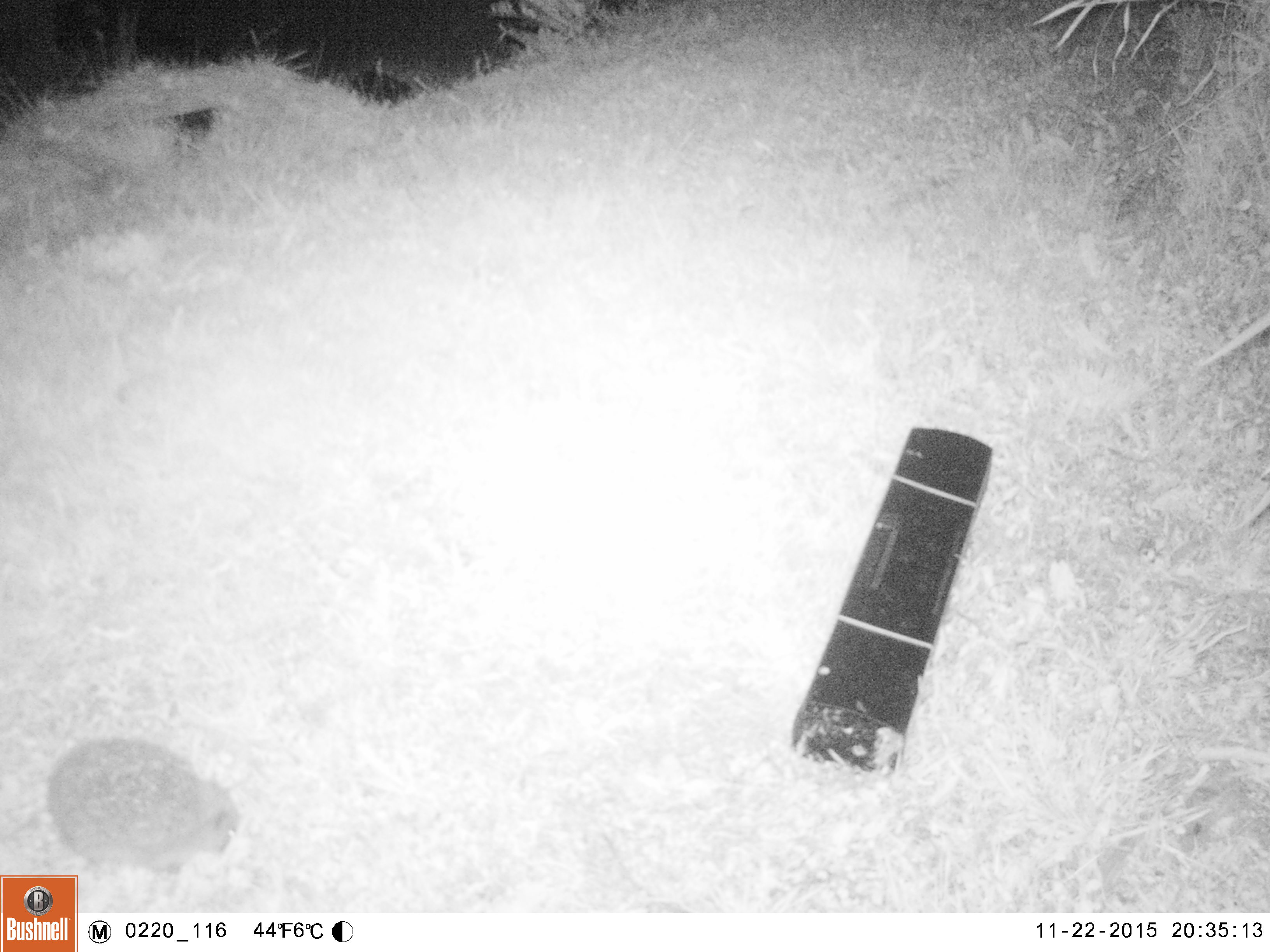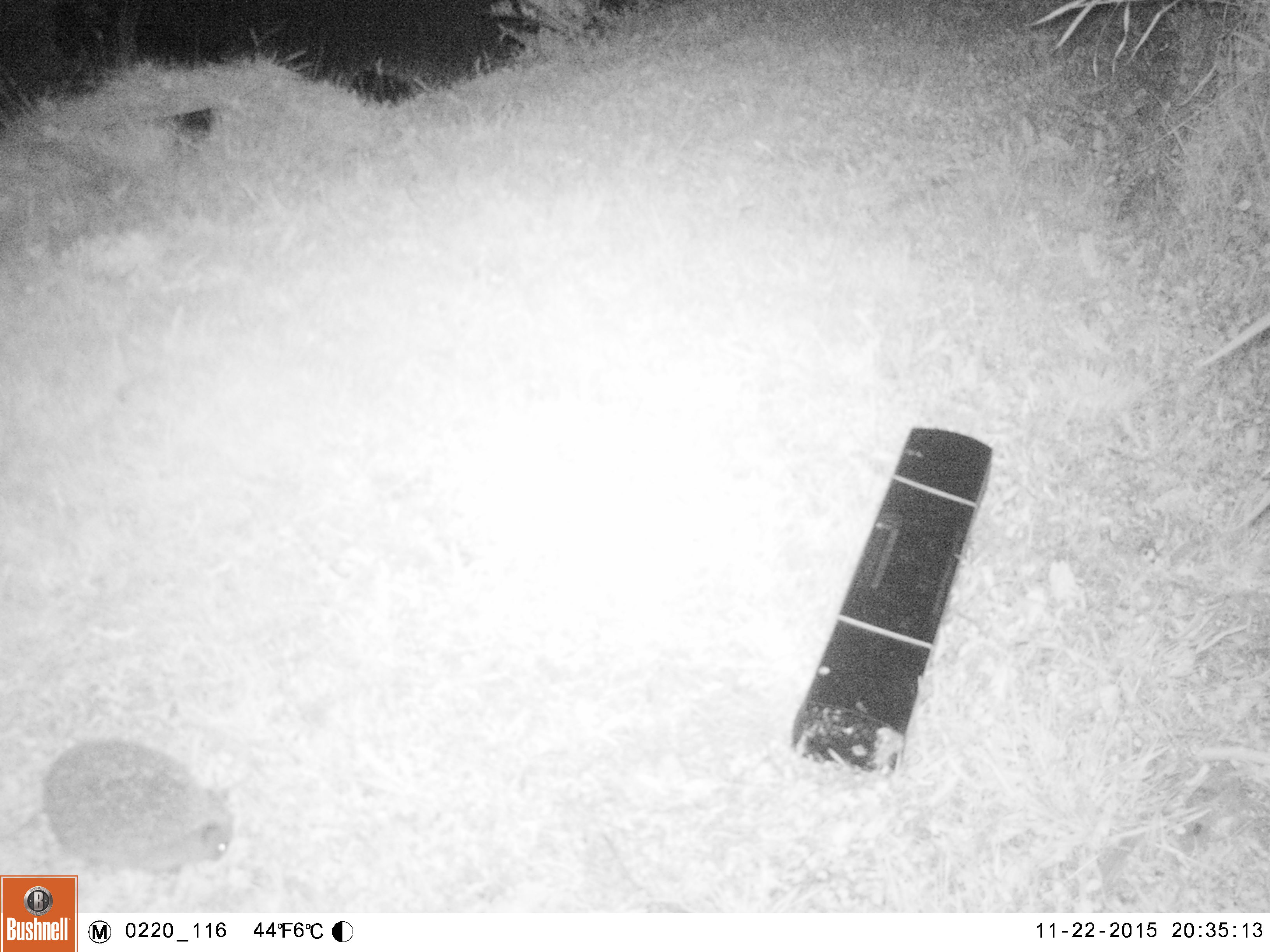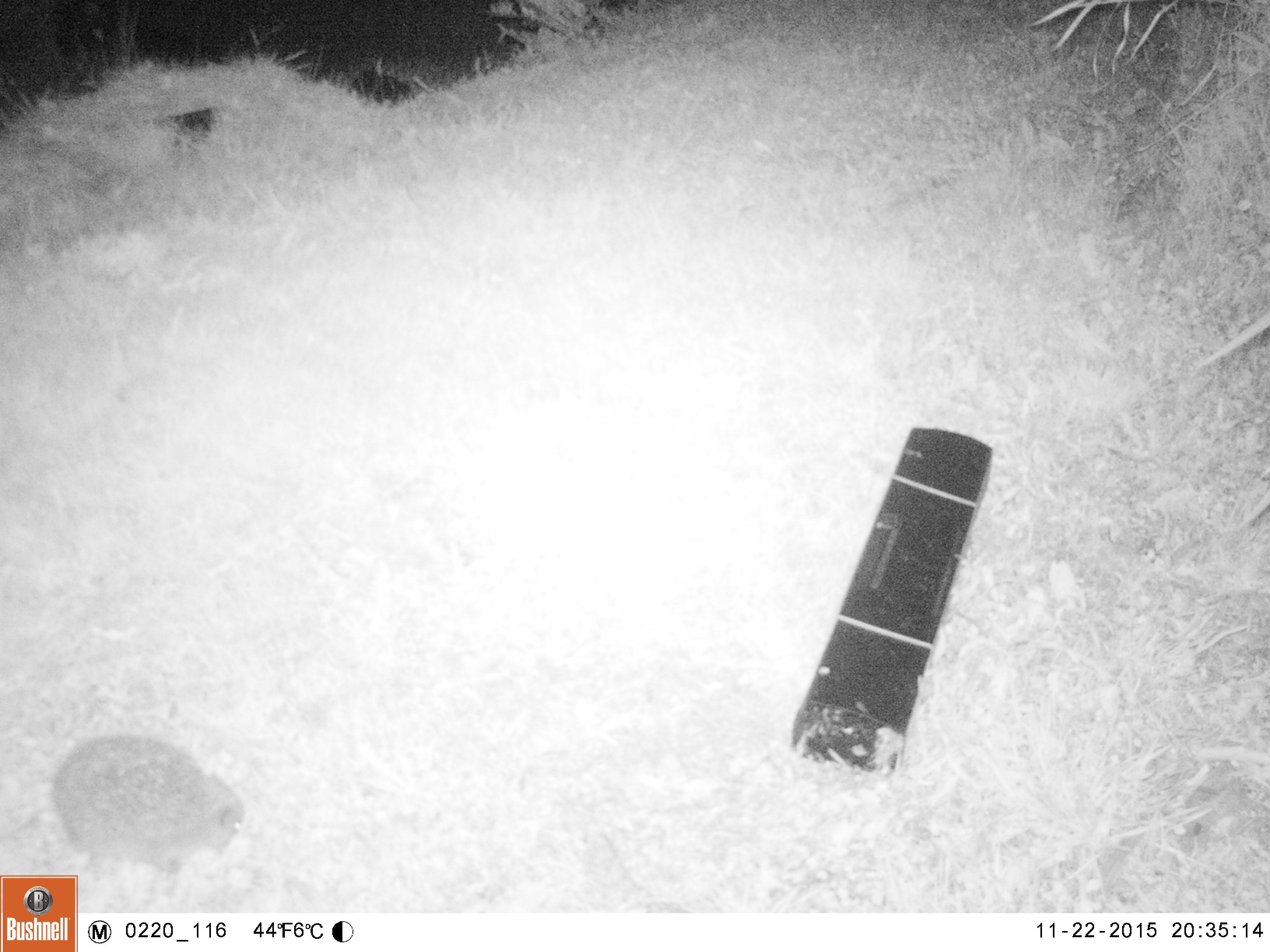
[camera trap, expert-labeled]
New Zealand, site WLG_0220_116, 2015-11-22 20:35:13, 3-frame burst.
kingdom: Animalia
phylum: Chordata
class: Mammalia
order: Eulipotyphla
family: Erinaceidae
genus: Erinaceus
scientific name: Erinaceus europaeus europaeus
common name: european hedgehog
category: hedgehog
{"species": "hedgehog (european hedgehog) (Erinaceus europaeus europaeus)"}